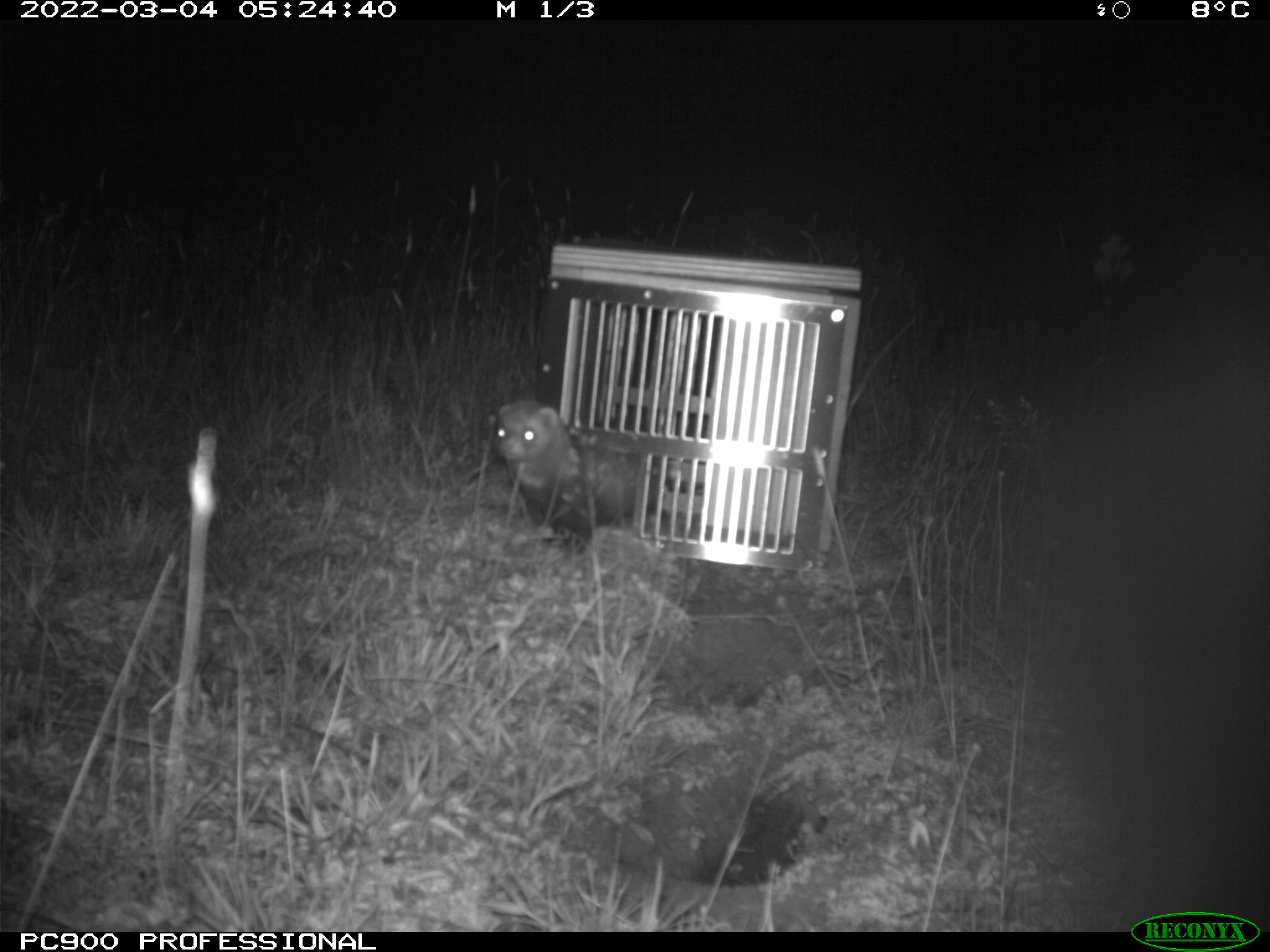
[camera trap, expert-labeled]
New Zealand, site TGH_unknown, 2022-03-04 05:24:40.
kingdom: Animalia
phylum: Chordata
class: Mammalia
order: Carnivora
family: Mustelidae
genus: Mustela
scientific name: Mustela furo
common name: ferret